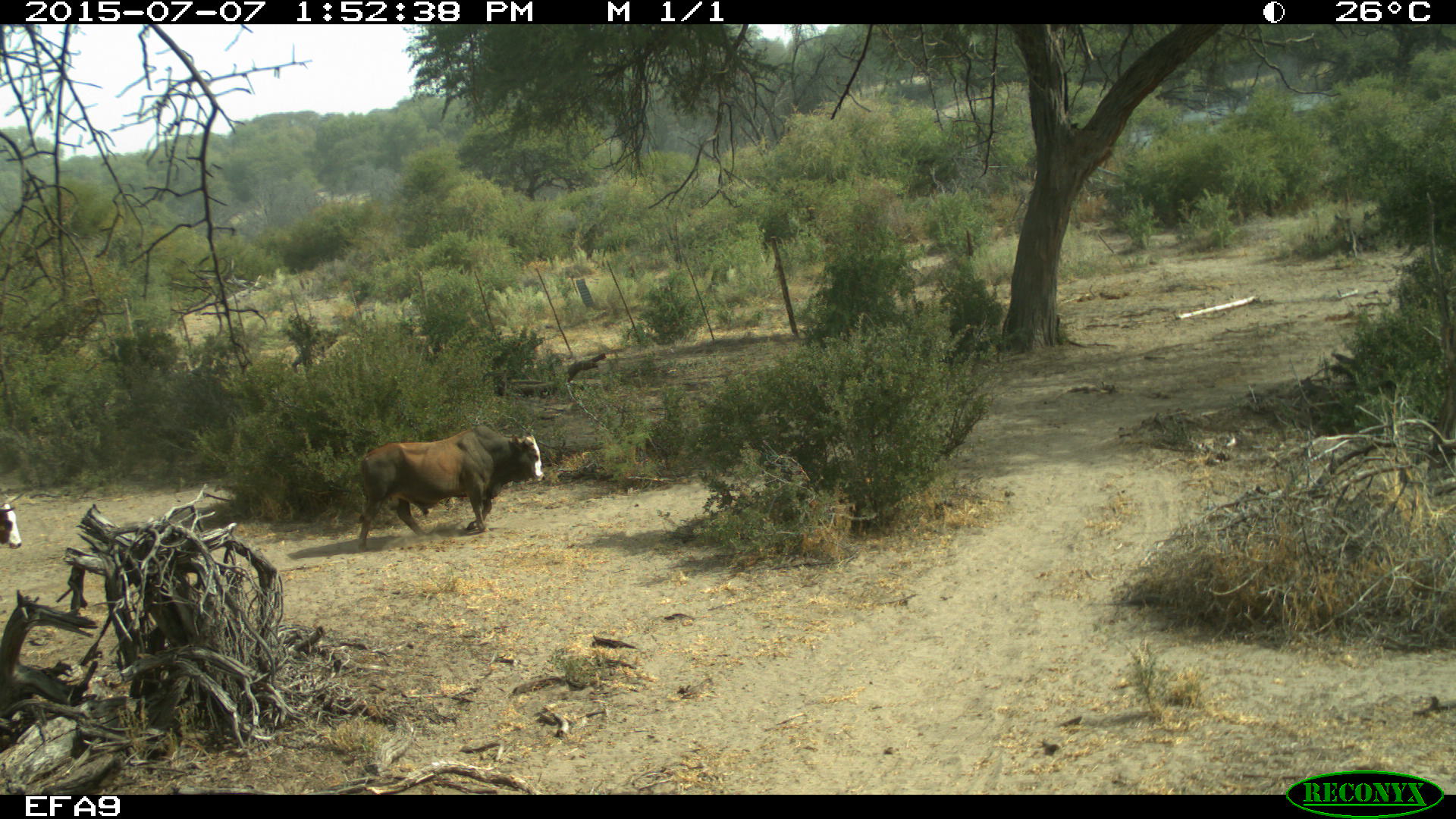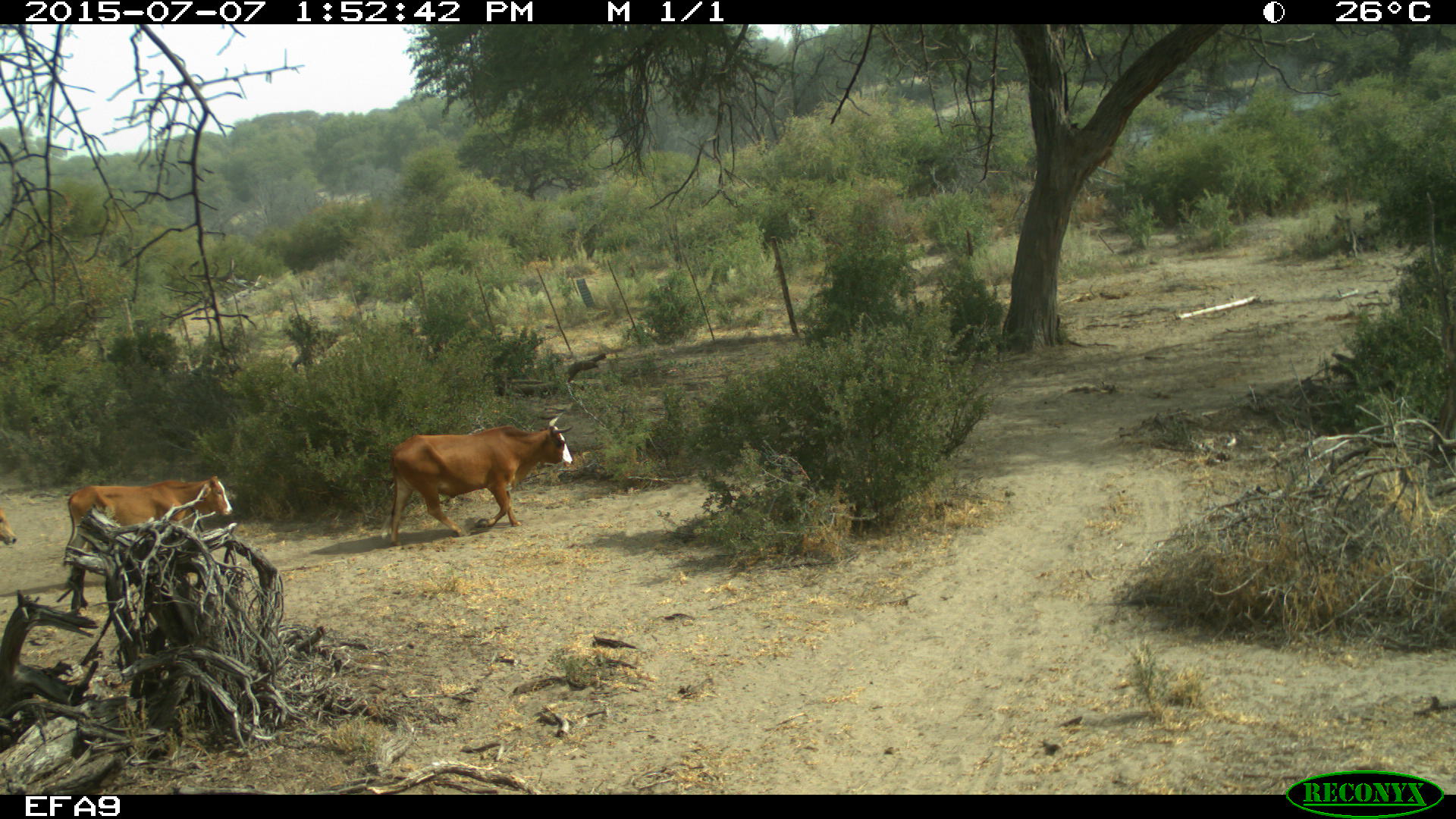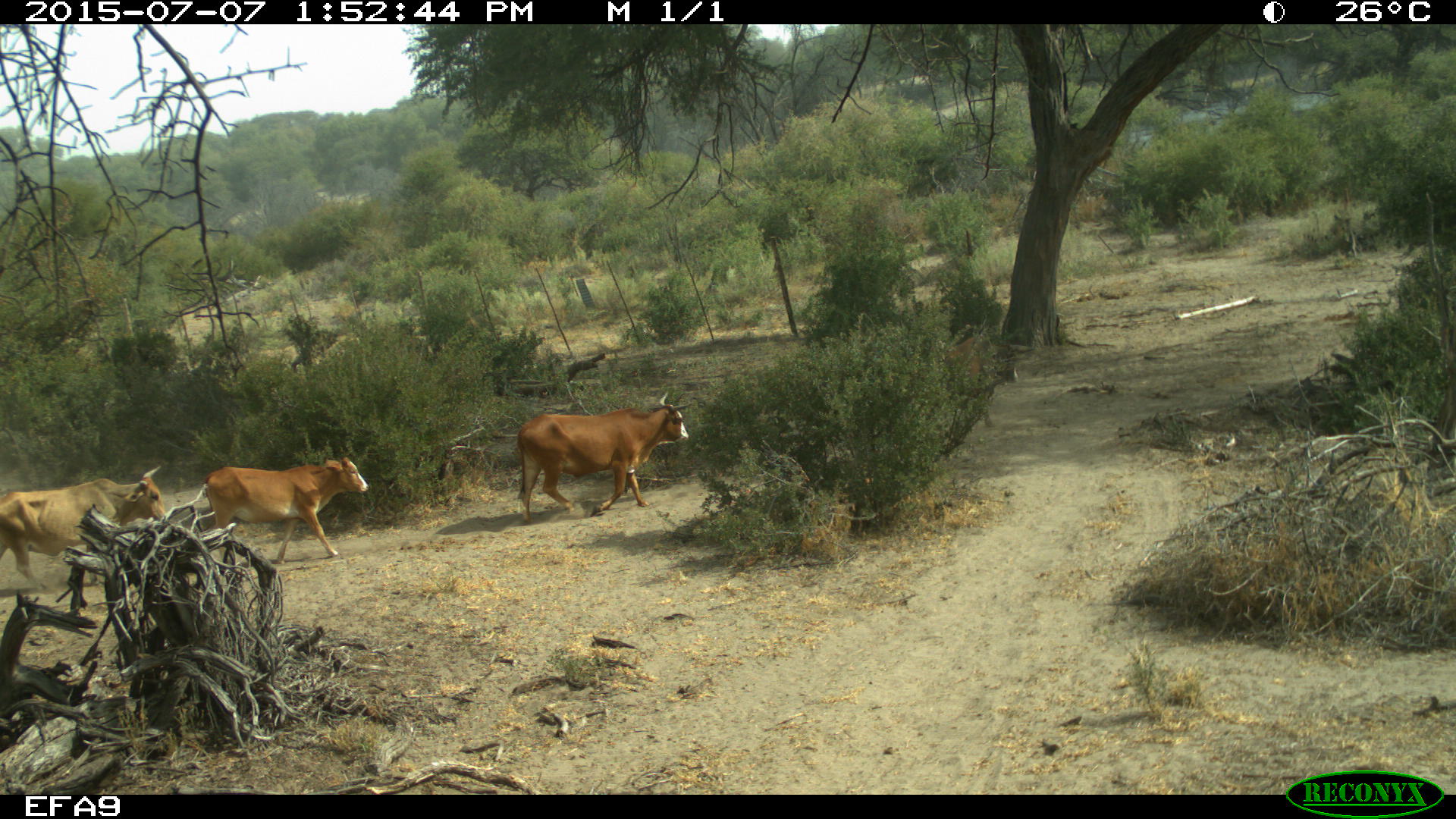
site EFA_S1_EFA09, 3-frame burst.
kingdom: Animalia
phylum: Chordata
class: Mammalia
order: Artiodactyla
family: Bovidae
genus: Bos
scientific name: Bos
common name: cattle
Cattle (Bos), count 3. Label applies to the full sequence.